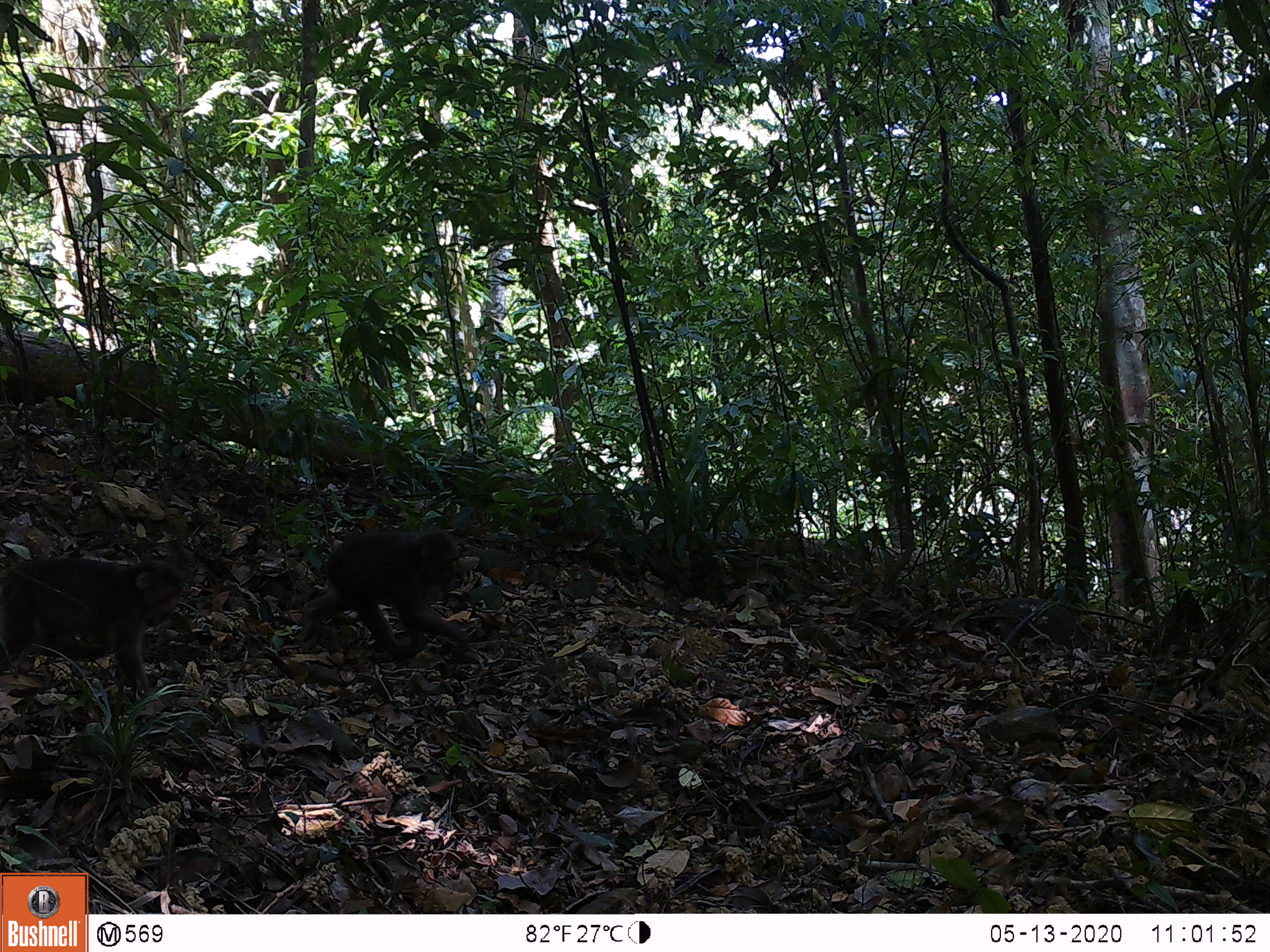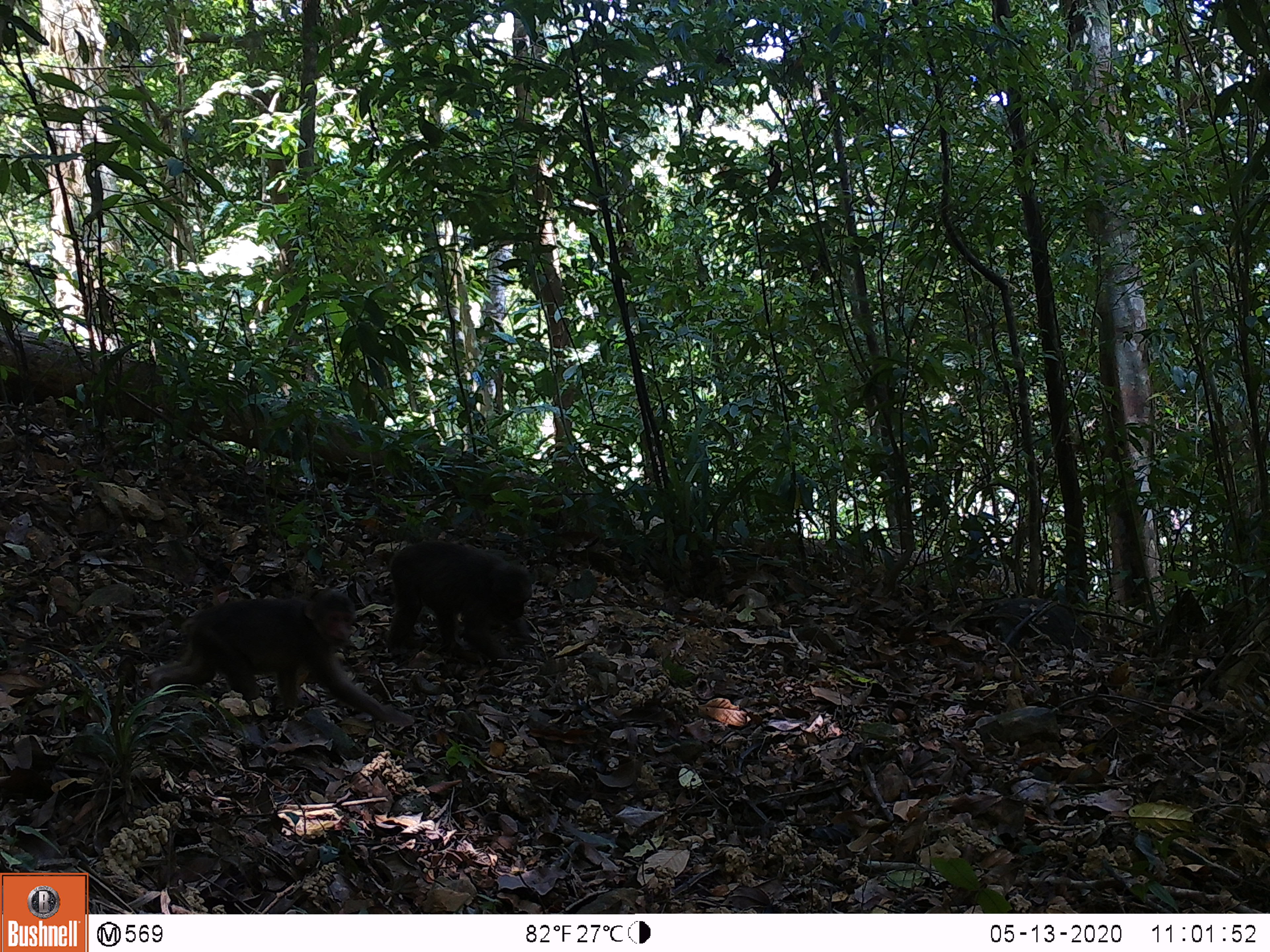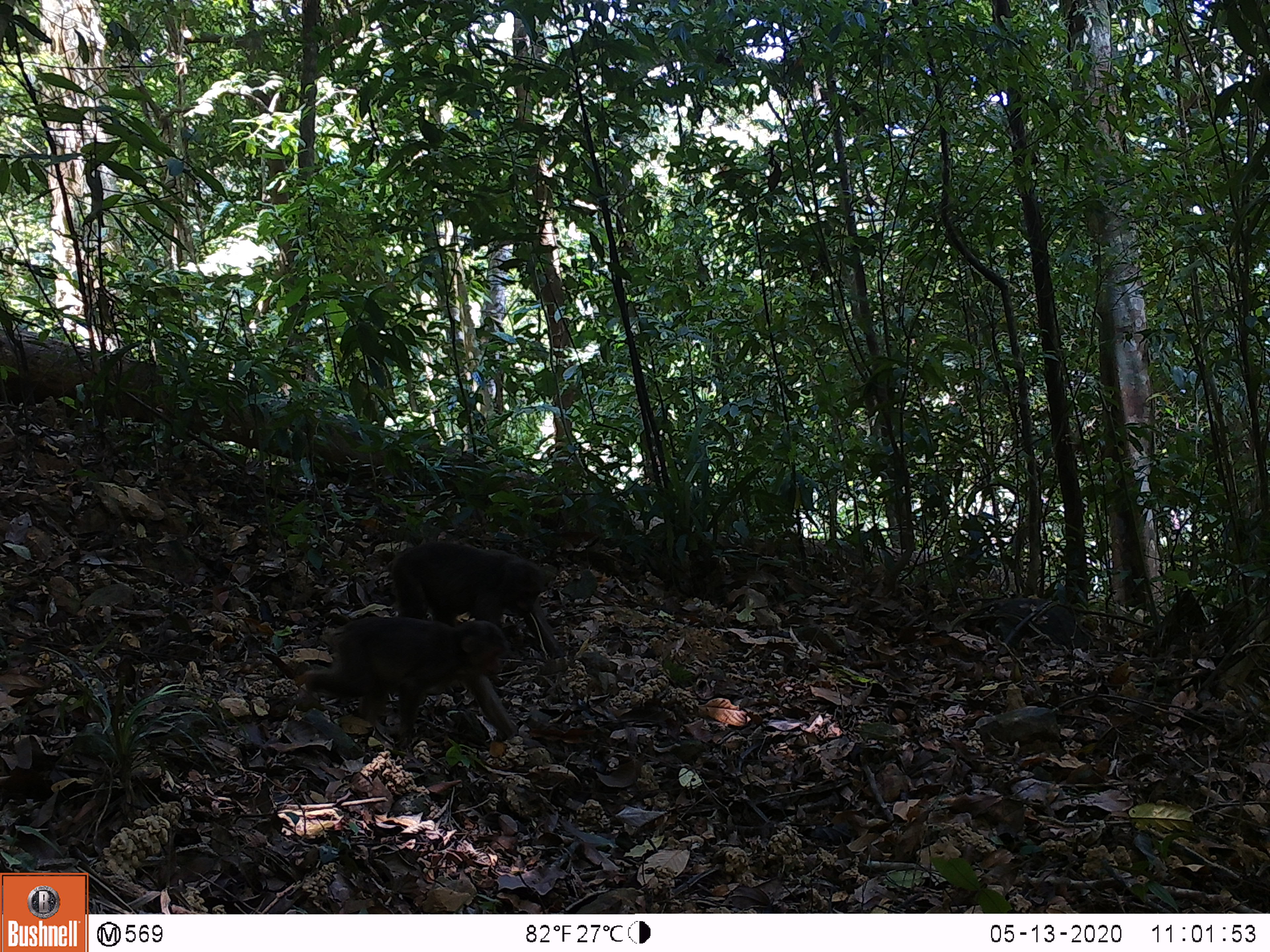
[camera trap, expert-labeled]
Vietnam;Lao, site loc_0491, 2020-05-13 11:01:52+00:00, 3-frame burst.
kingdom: Animalia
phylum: Chordata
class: Mammalia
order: Primates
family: Cercopithecidae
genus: Macaca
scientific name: Macaca arctoides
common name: stump-tailed macaque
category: stump tailed macaque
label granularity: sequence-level